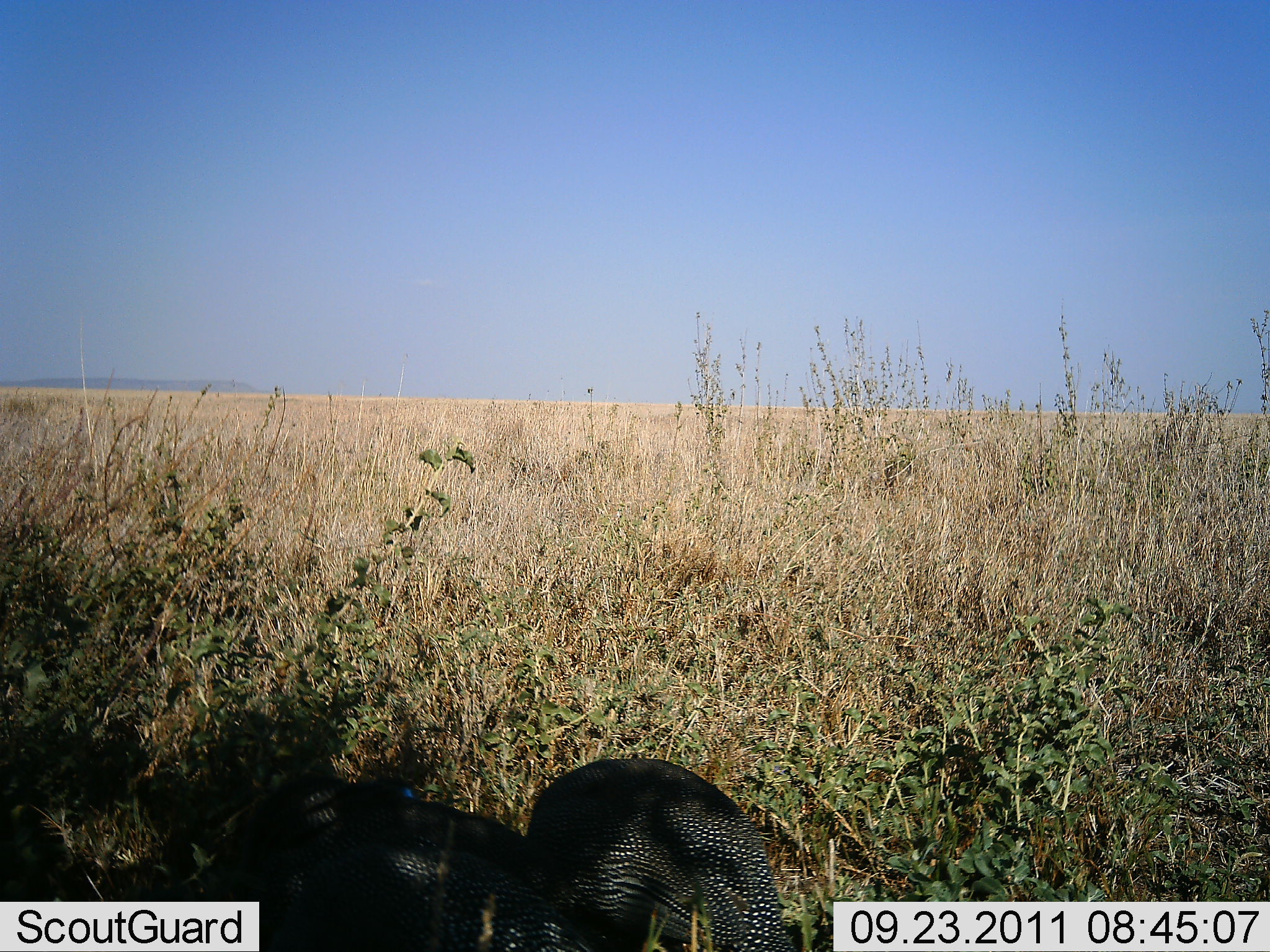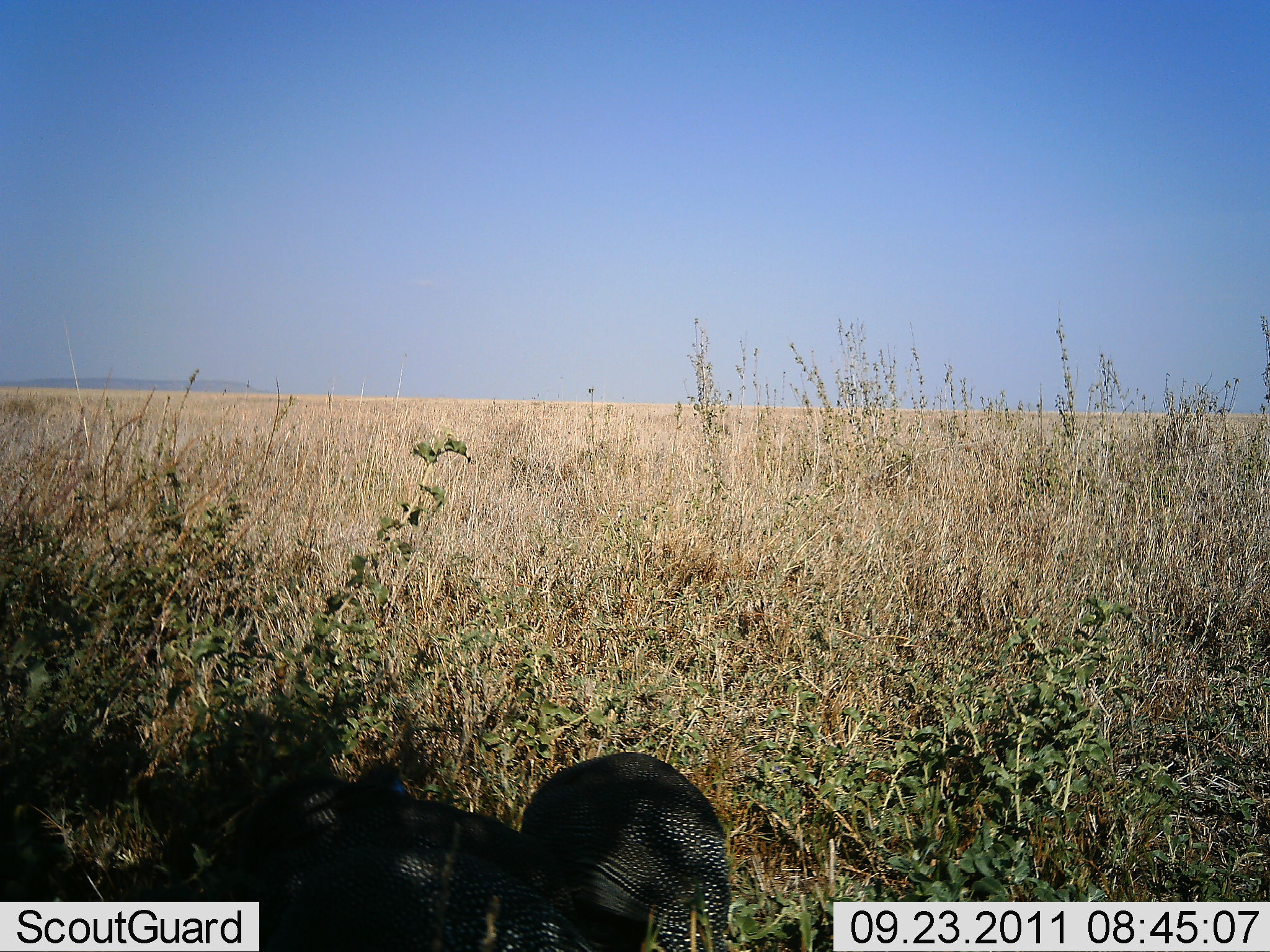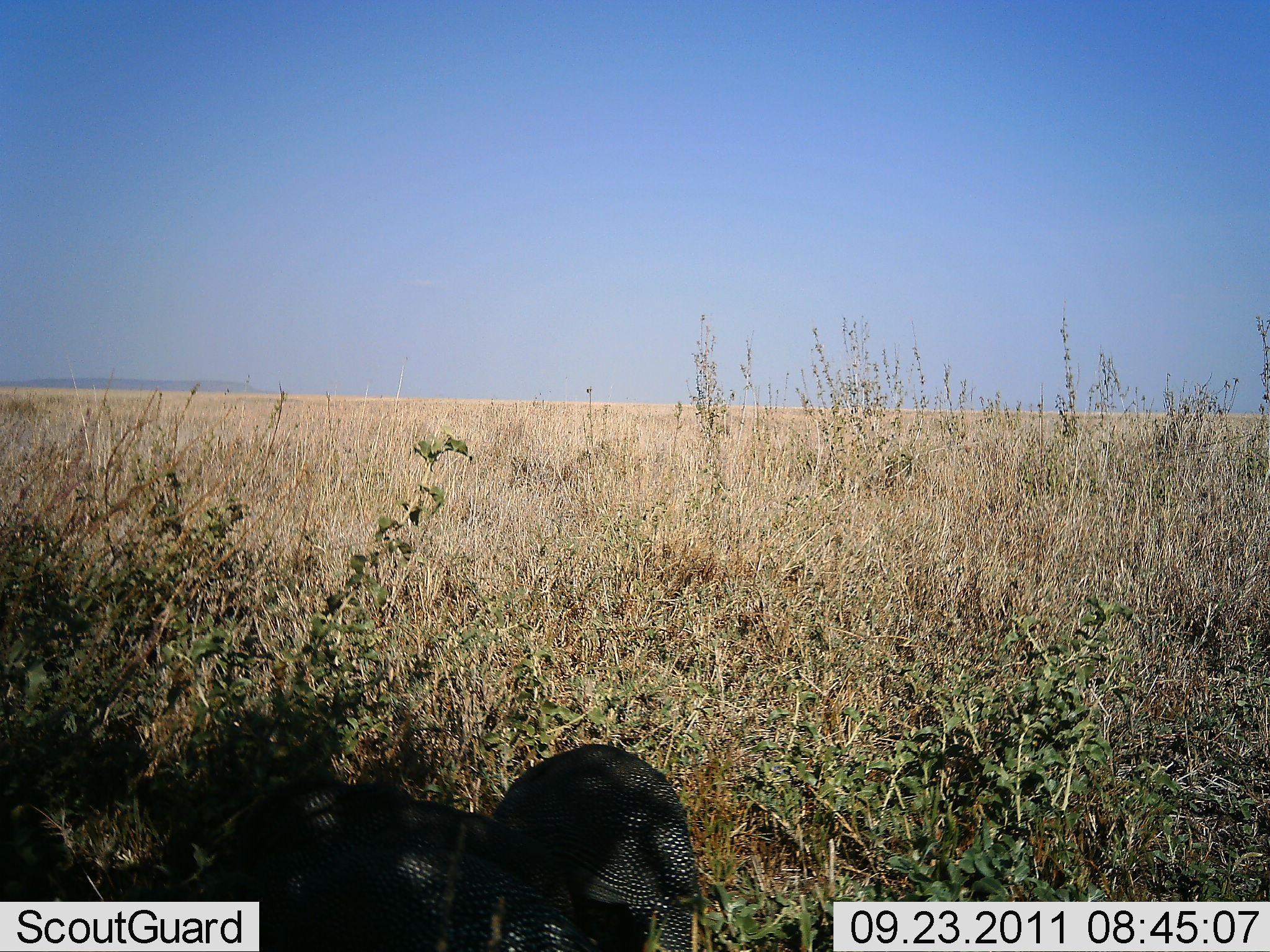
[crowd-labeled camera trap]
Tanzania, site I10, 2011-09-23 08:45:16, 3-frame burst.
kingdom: Animalia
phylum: Chordata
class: Aves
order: Galliformes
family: Numididae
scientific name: Numididae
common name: guinea fowl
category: guineafowl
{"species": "guineafowl (guinea fowl) (Numididae)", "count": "2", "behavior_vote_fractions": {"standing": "18%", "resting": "27%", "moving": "9%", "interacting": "0%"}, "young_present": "0%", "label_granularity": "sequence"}